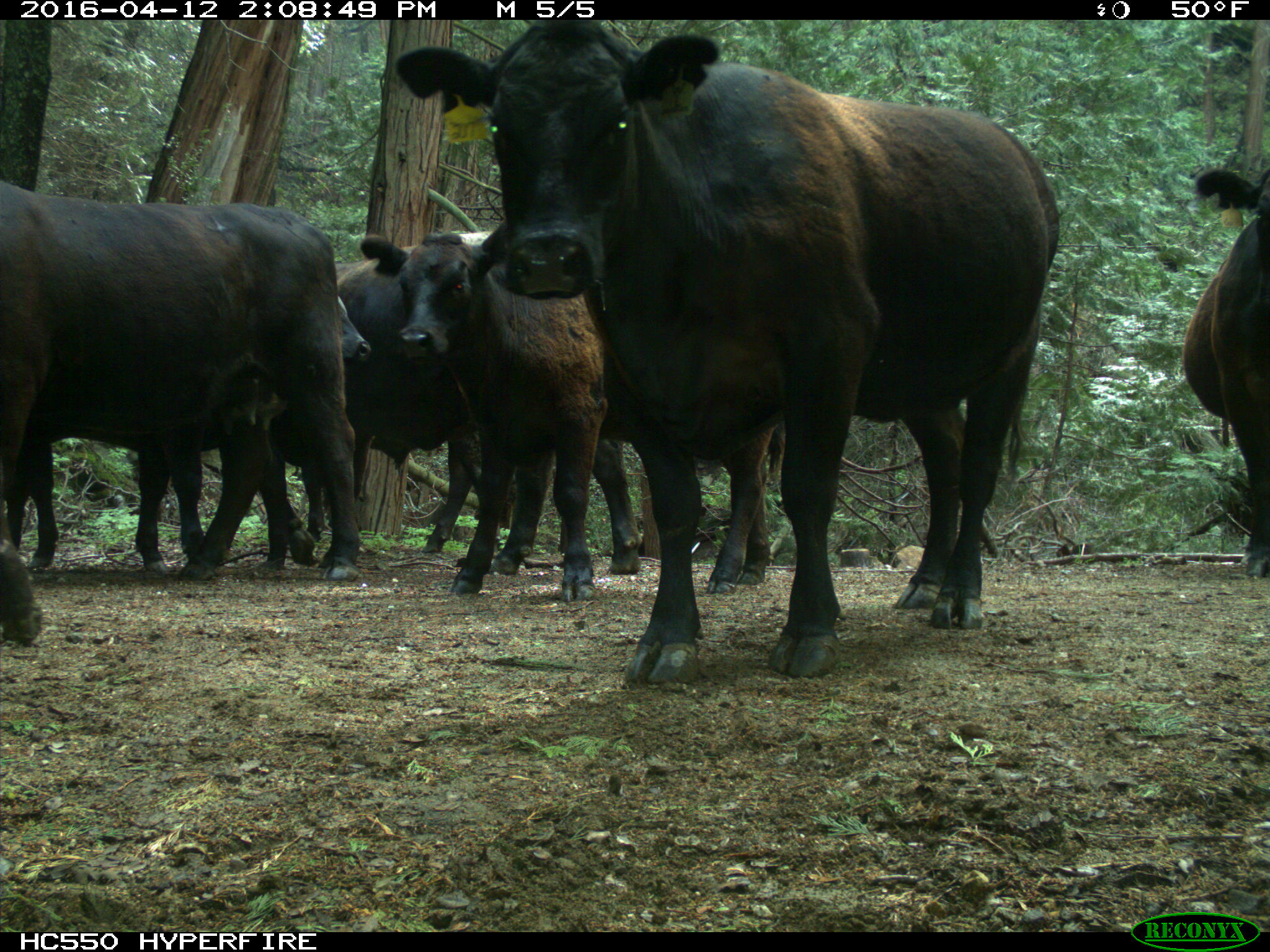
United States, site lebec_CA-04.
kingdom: Animalia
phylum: Chordata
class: Mammalia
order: Artiodactyla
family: Bovidae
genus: Bos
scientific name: Bos taurus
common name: domestic cow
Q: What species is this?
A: Bos taurus (domestic cow).